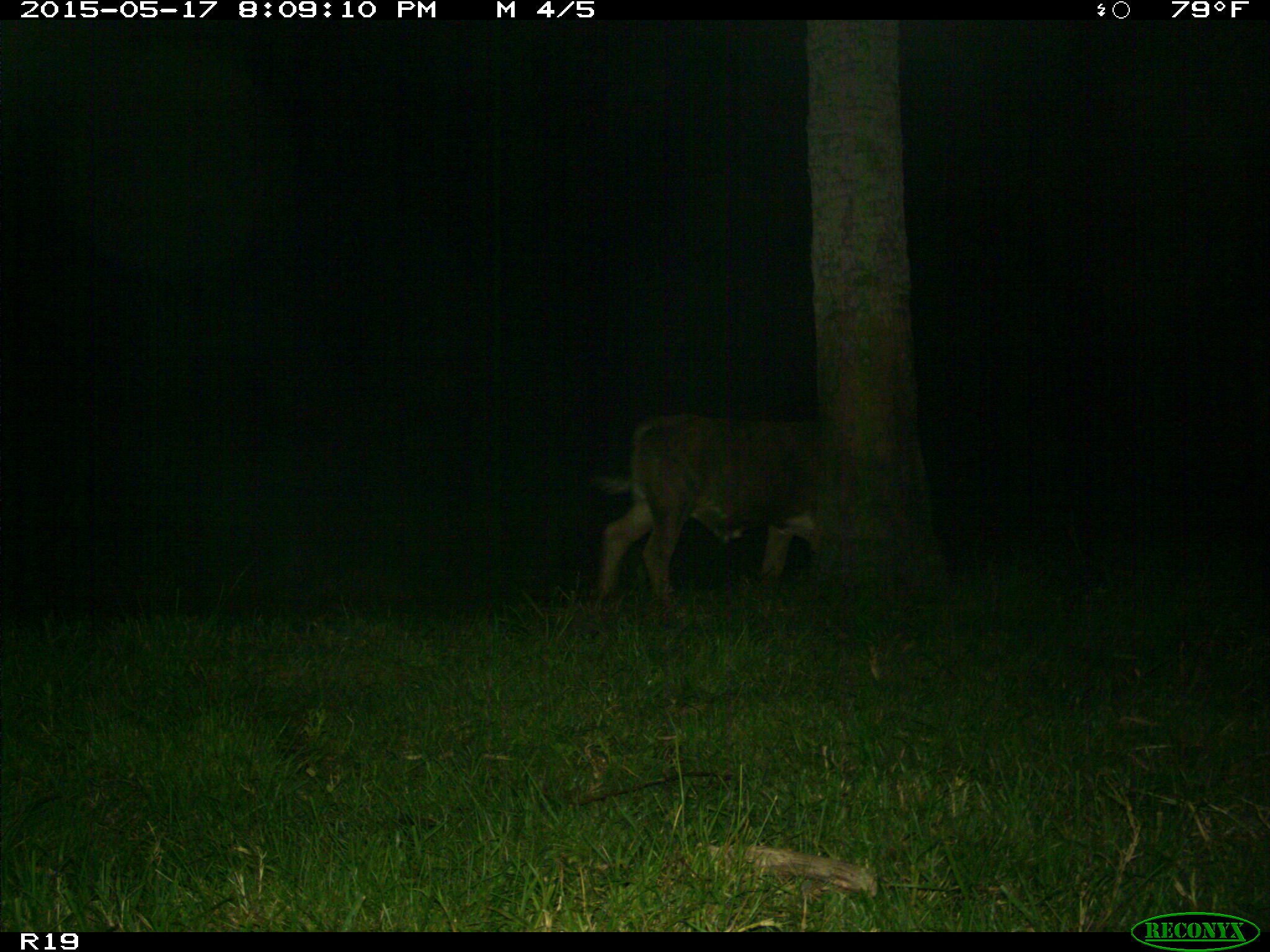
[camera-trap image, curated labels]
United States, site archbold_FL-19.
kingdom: Animalia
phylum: Chordata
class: Mammalia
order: Artiodactyla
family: Bovidae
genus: Bos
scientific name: Bos taurus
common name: domestic cow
Bos taurus (domestic cow).